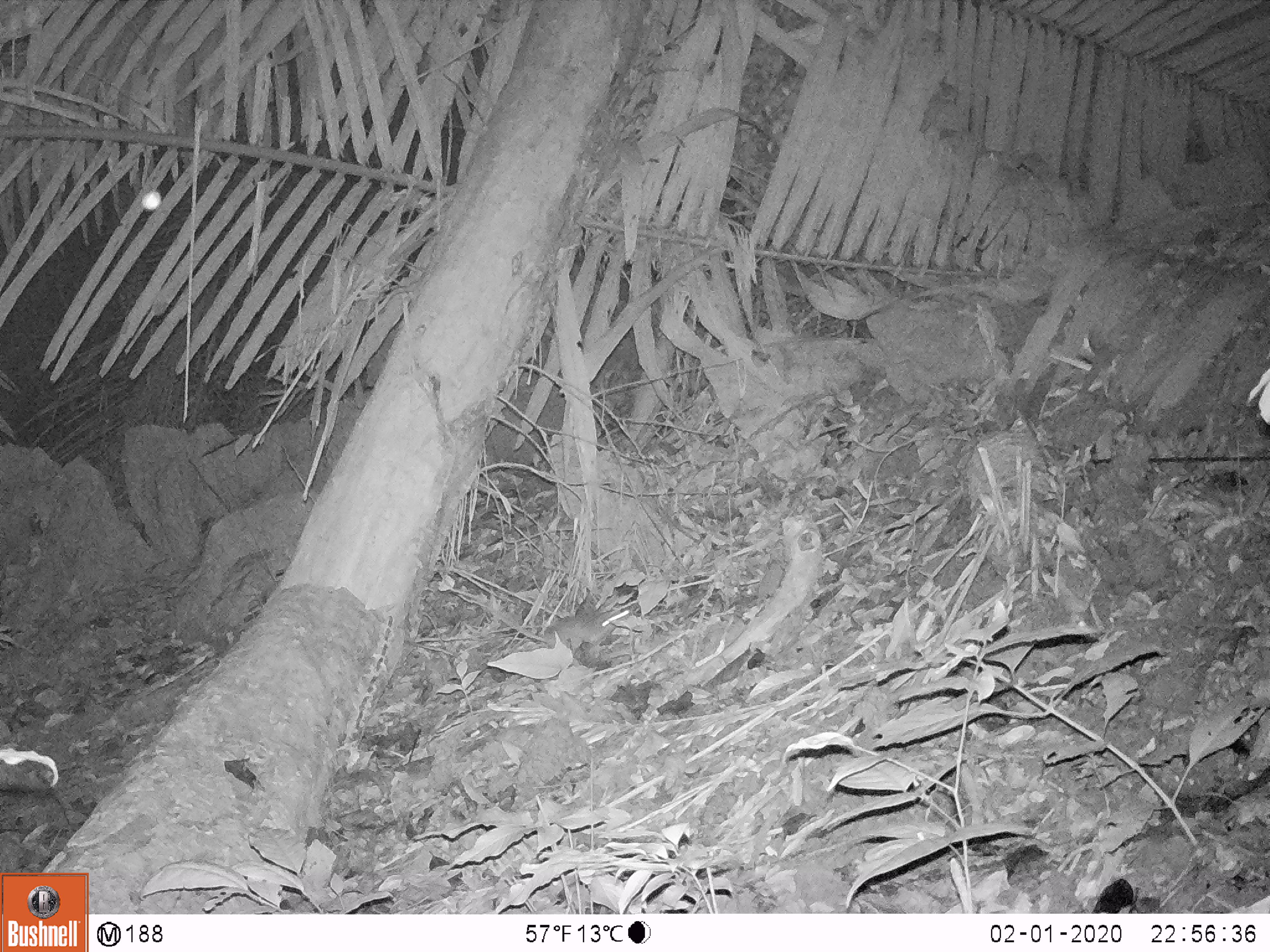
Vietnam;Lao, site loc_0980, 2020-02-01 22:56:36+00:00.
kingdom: Animalia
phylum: Chordata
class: Mammalia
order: Rodentia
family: Muridae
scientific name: Muridae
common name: old-world mice and rats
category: unidentified murid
Unidentified murid (old-world mice and rats) (Muridae). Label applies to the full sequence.